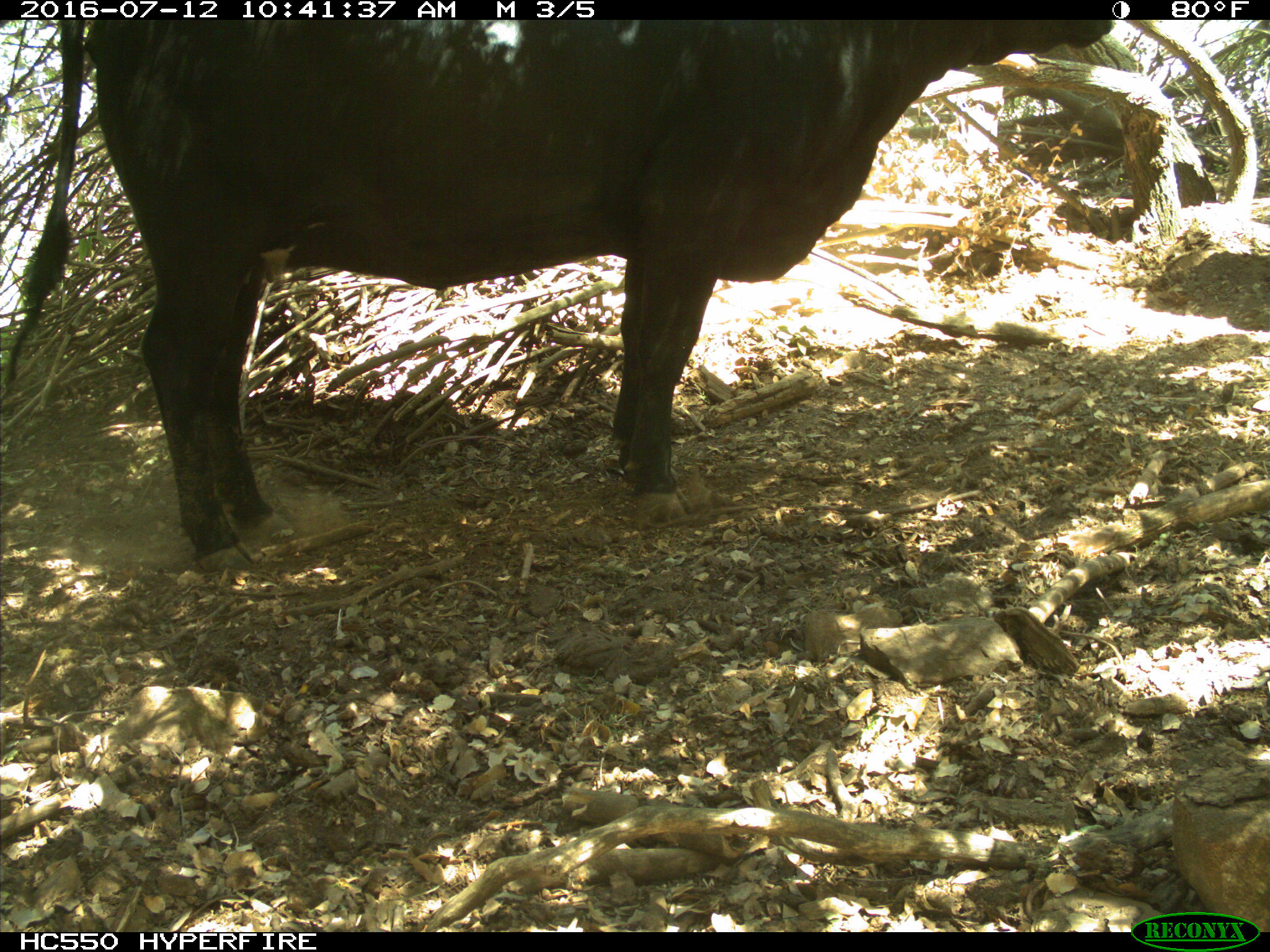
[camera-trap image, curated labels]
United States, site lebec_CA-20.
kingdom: Animalia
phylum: Chordata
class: Mammalia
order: Artiodactyla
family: Bovidae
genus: Bos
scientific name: Bos taurus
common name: domestic cow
Bos taurus (domestic cow).